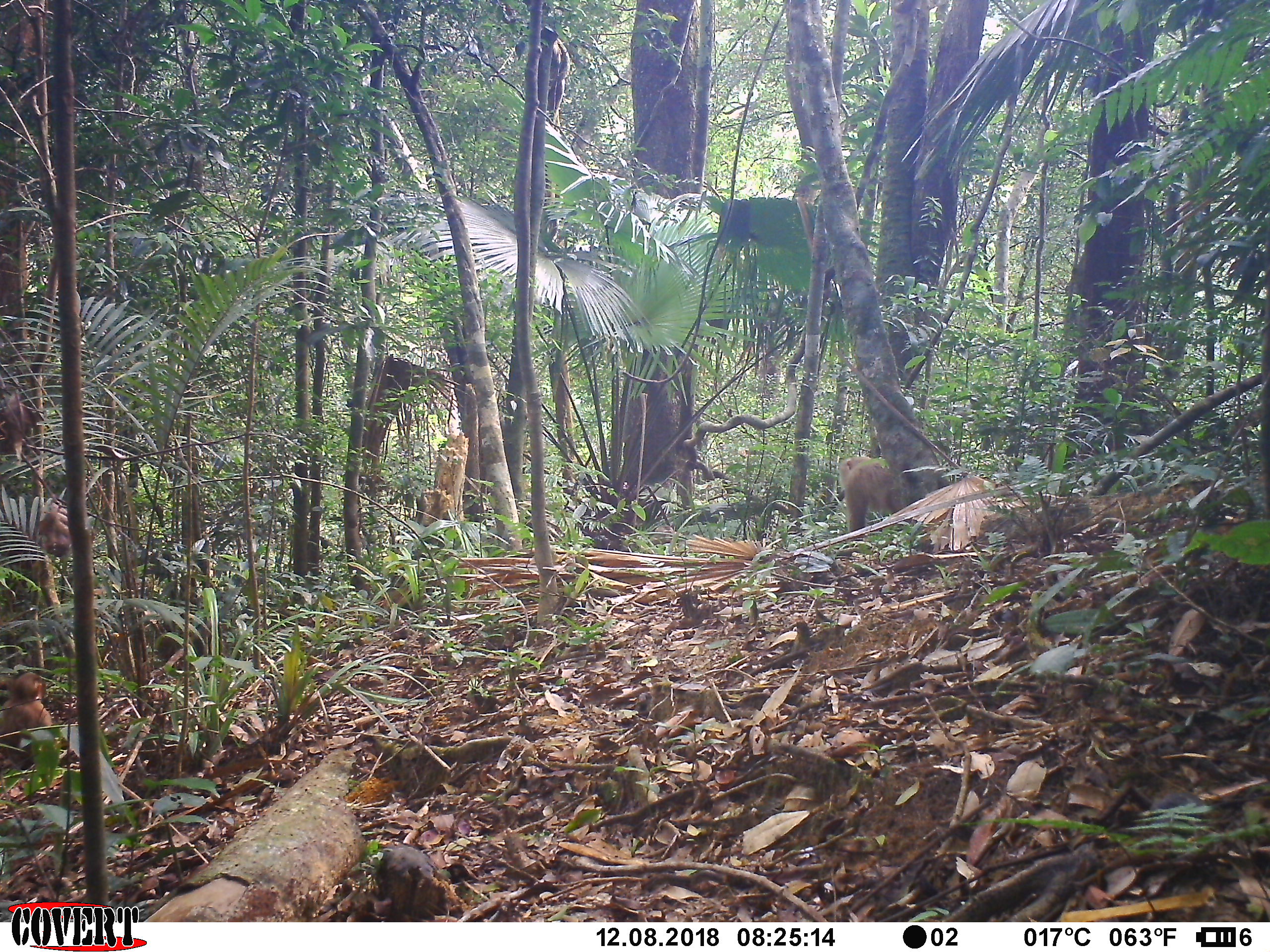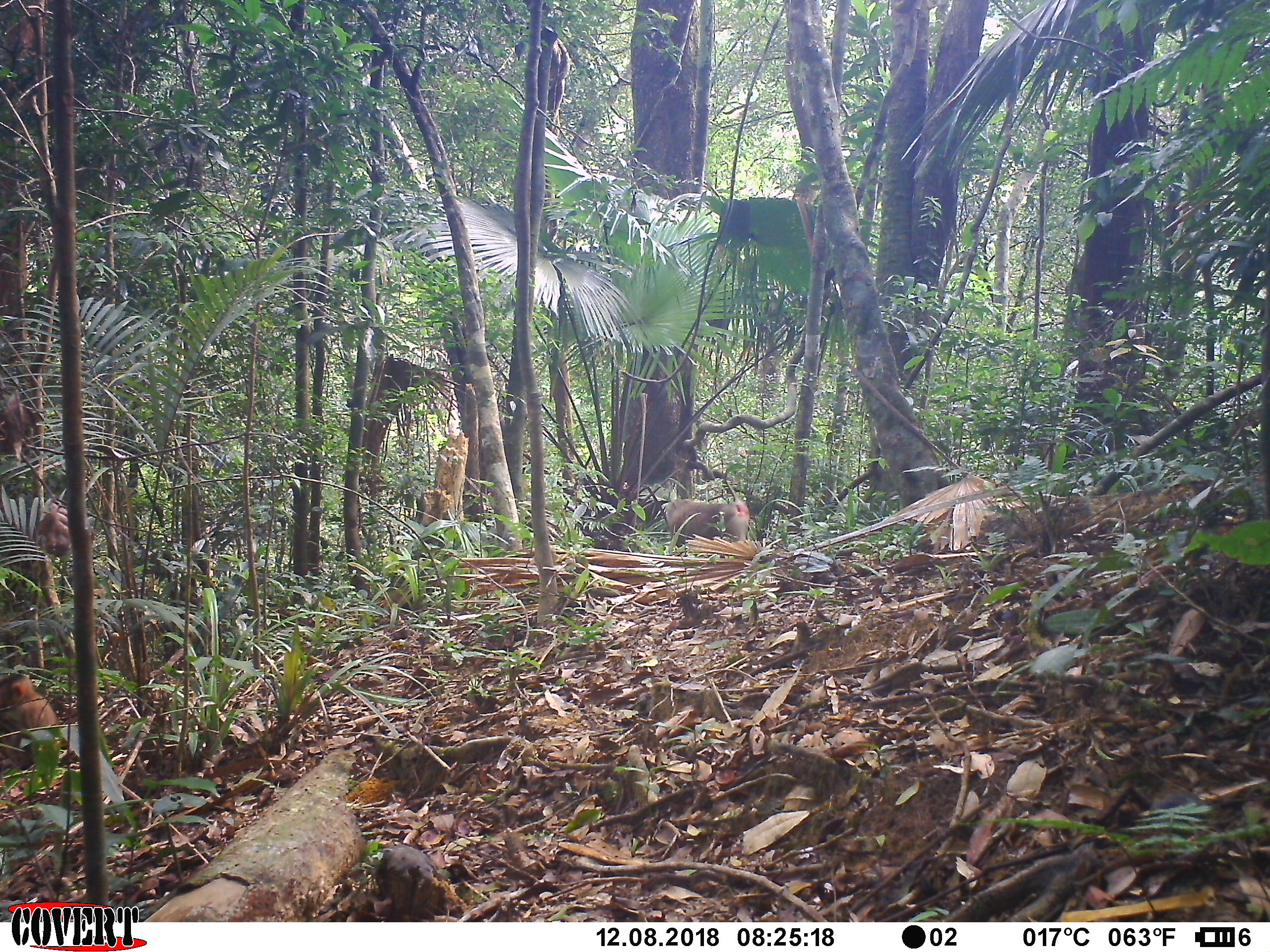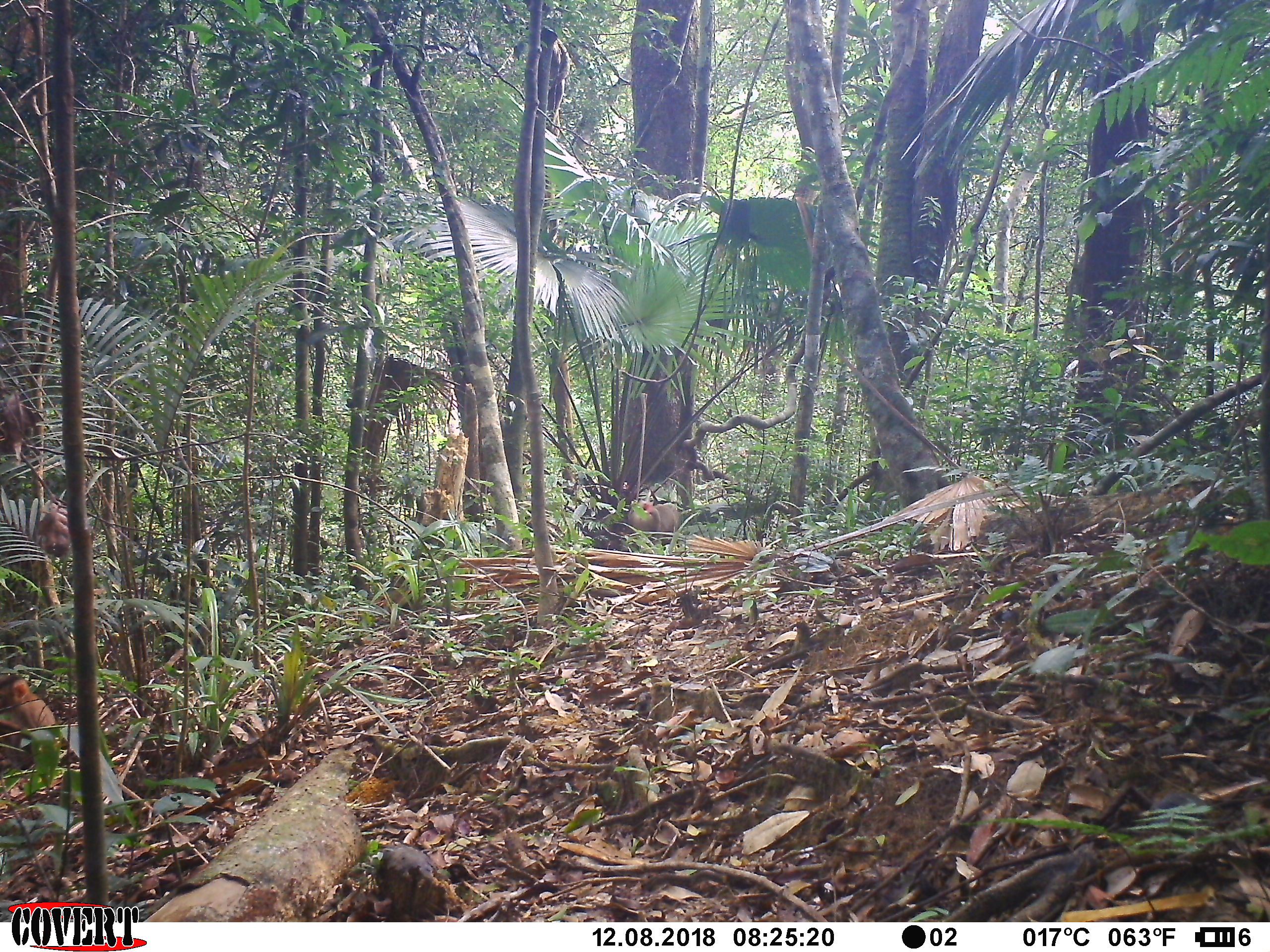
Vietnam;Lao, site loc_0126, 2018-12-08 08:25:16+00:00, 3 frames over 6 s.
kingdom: Animalia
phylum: Chordata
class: Mammalia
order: Primates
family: Cercopithecidae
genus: Macaca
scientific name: Macaca nemestrina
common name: pig-tailed macaque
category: pig tailed macaque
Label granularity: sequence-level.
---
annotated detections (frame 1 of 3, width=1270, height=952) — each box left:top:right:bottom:
pig tailed macaque: 837:456:916:533; 0:672:54:770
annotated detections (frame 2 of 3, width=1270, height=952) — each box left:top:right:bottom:
pig tailed macaque: 0:672:60:784; 665:498:750:547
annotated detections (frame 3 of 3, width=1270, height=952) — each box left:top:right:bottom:
pig tailed macaque: 0:673:57:772; 623:499:684:545